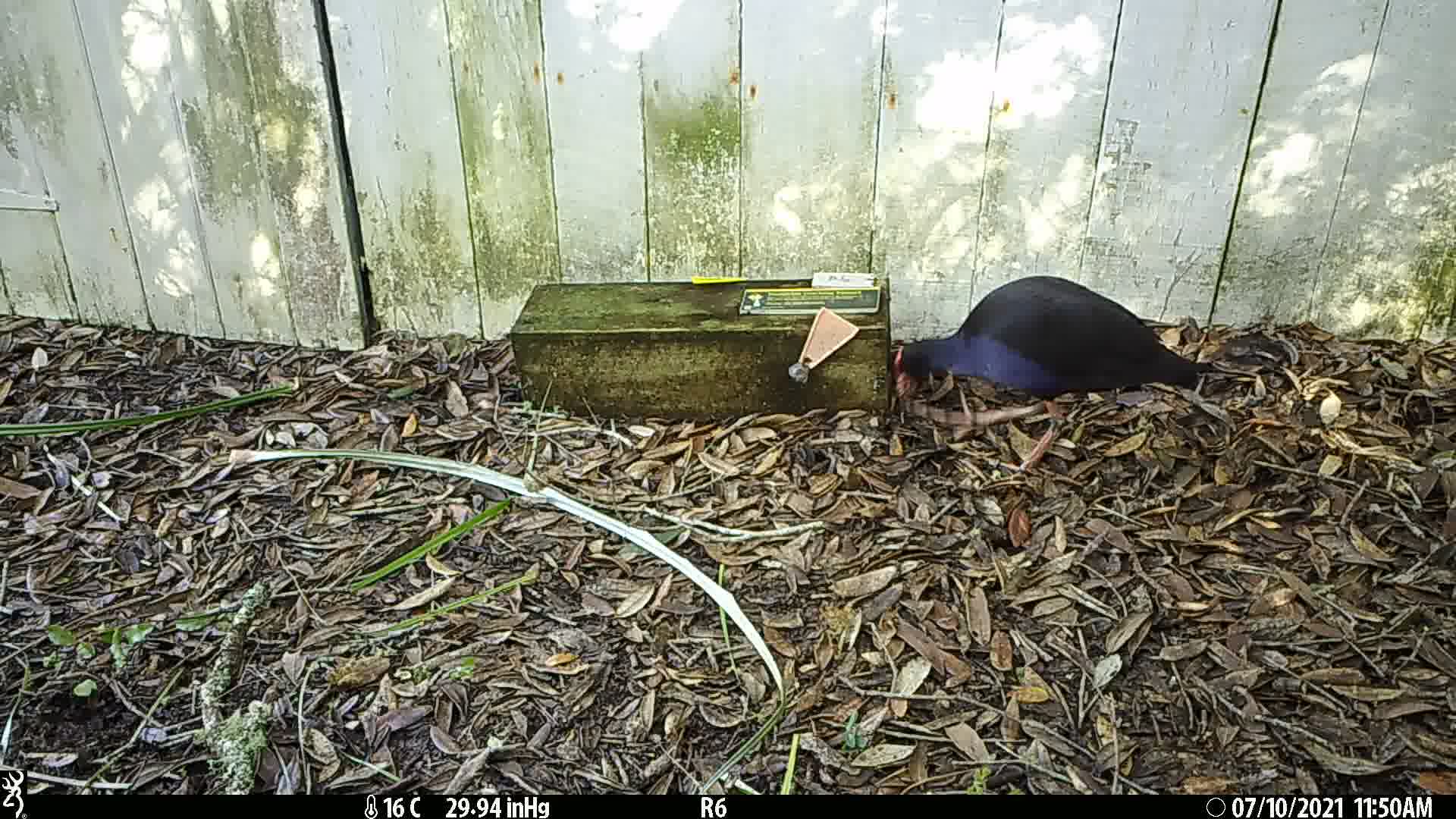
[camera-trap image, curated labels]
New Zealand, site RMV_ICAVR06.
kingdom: Animalia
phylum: Chordata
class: Aves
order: Gruiformes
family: Rallidae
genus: Porphyrio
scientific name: Porphyrio melanotus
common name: australasian swamphen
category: pukeko